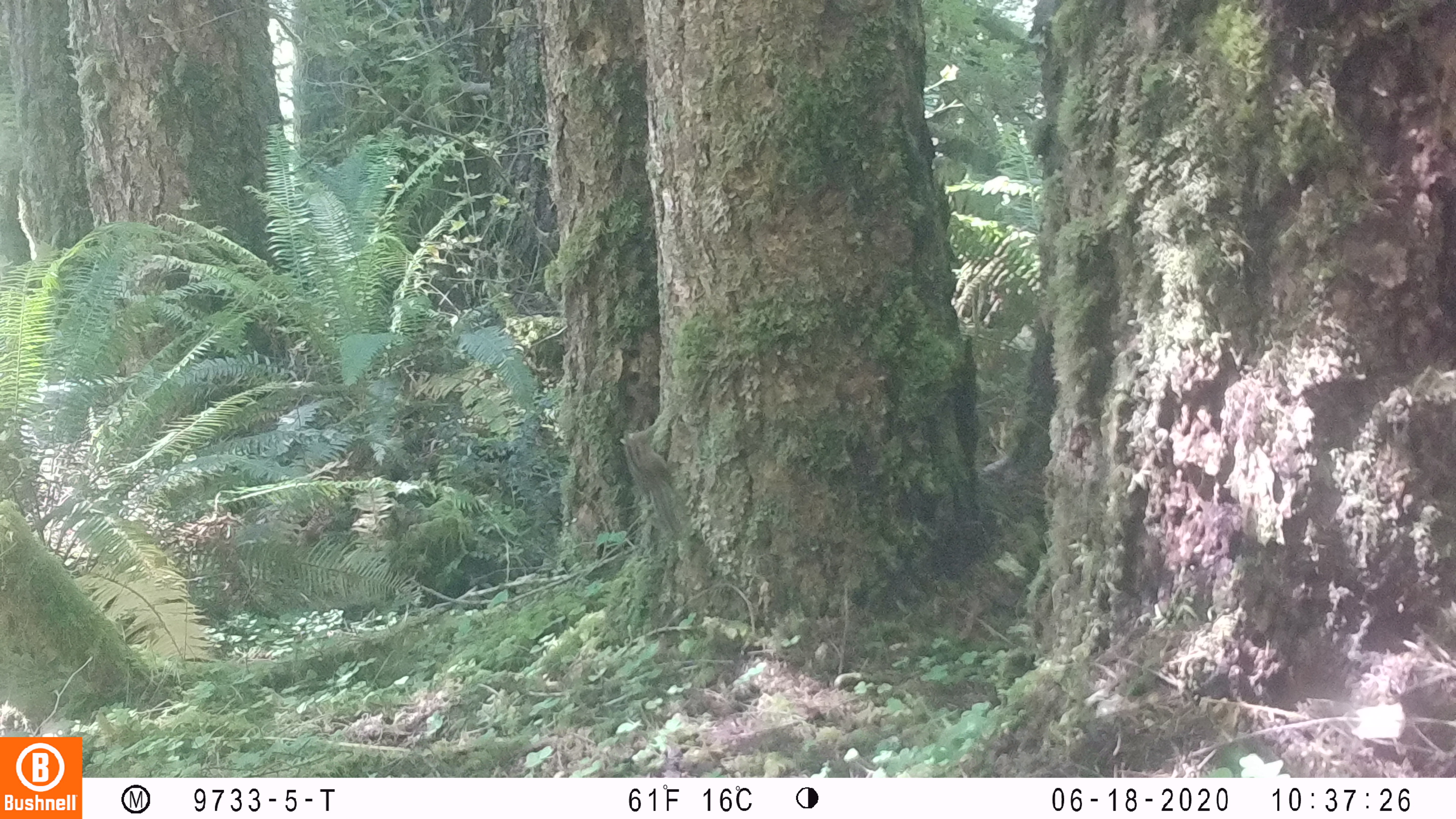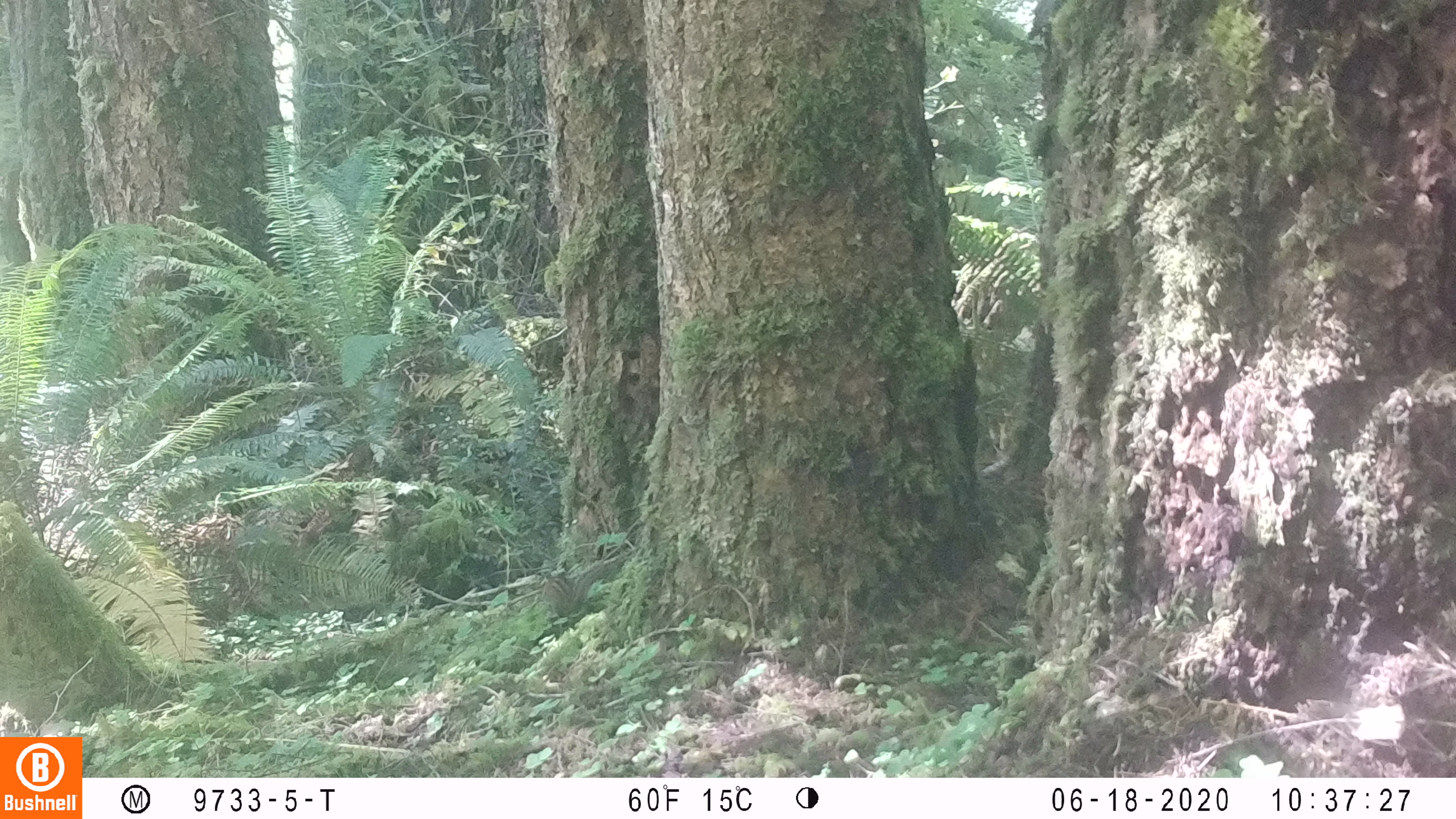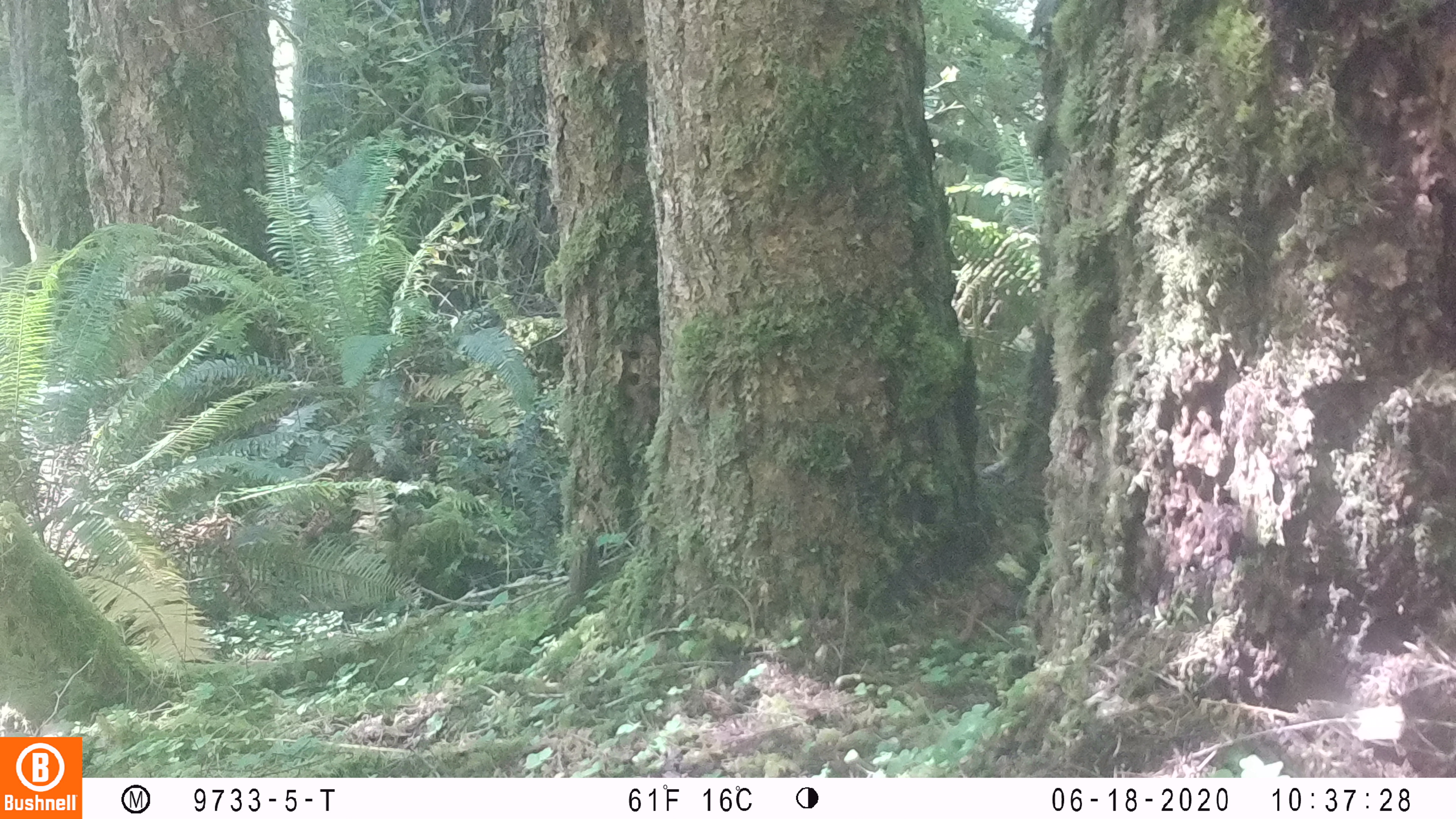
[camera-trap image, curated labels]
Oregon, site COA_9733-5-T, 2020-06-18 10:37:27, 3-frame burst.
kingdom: Animalia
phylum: Chordata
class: Mammalia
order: Rodentia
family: Sciuridae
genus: Neotamias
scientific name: Neotamias townsendii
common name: townsend's chipmunk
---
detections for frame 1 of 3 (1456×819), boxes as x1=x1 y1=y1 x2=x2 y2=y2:
townsend's chipmunk: x1=617 y1=410 x2=691 y2=545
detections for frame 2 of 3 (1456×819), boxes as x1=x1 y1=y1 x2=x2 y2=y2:
townsend's chipmunk: x1=537 y1=560 x2=611 y2=618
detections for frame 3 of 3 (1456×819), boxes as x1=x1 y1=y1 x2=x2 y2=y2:
townsend's chipmunk: x1=549 y1=533 x2=603 y2=634